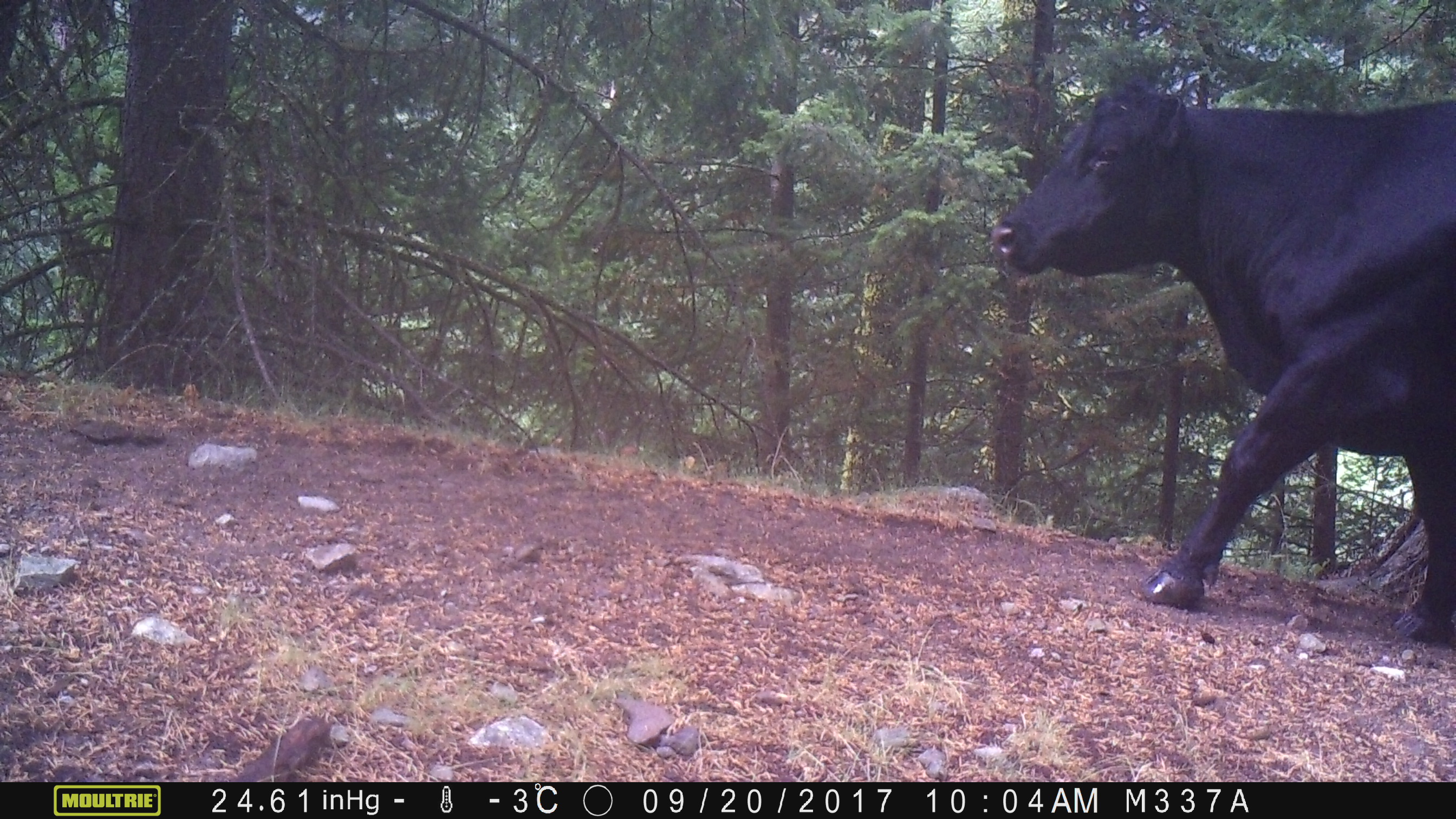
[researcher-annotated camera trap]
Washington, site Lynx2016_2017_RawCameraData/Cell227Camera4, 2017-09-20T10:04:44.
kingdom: Animalia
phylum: Chordata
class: Mammalia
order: Artiodactyla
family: Bovidae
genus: Bos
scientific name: Bos taurus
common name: domestic cattle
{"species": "domestic cattle (Bos taurus)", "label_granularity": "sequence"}